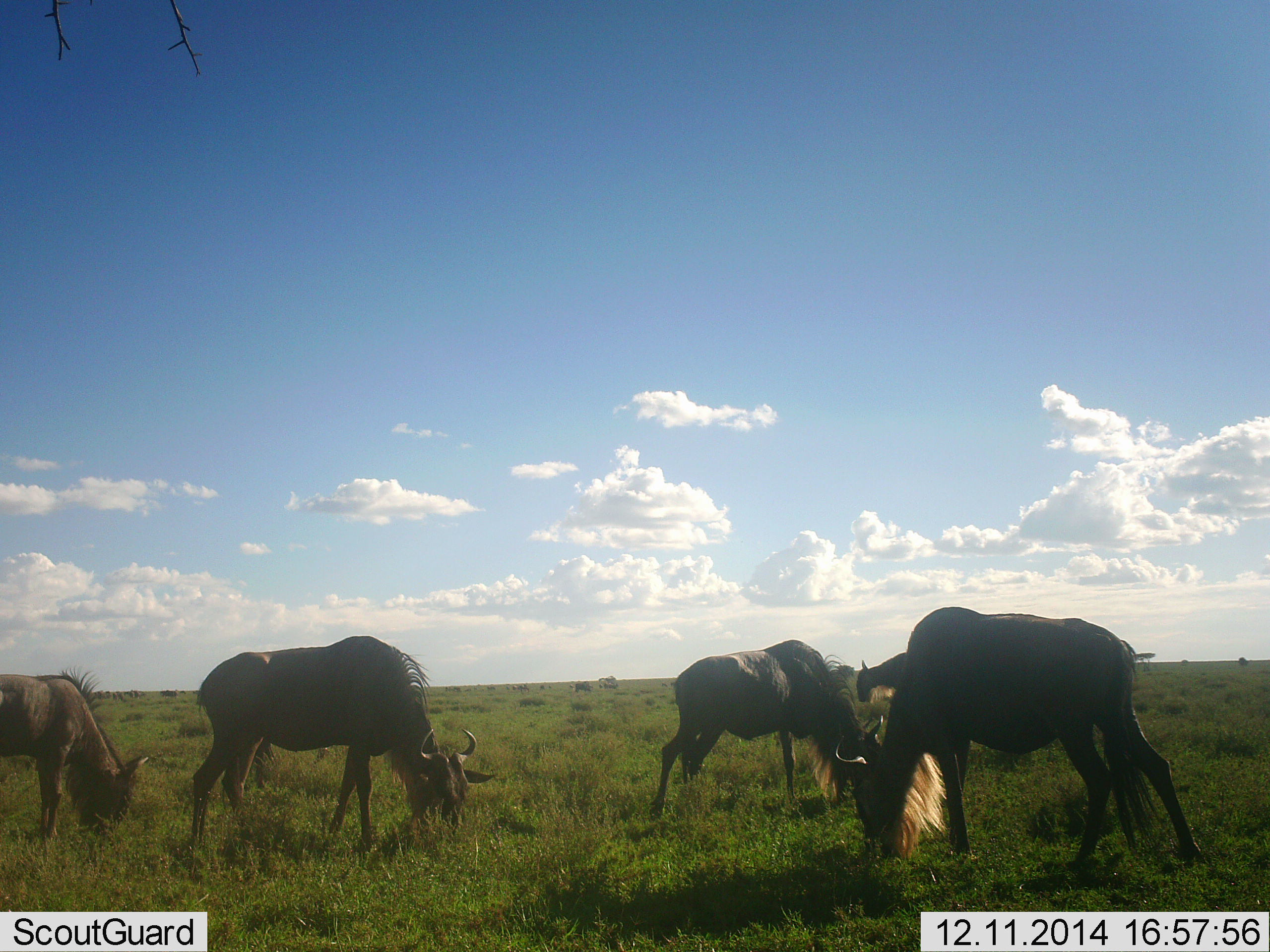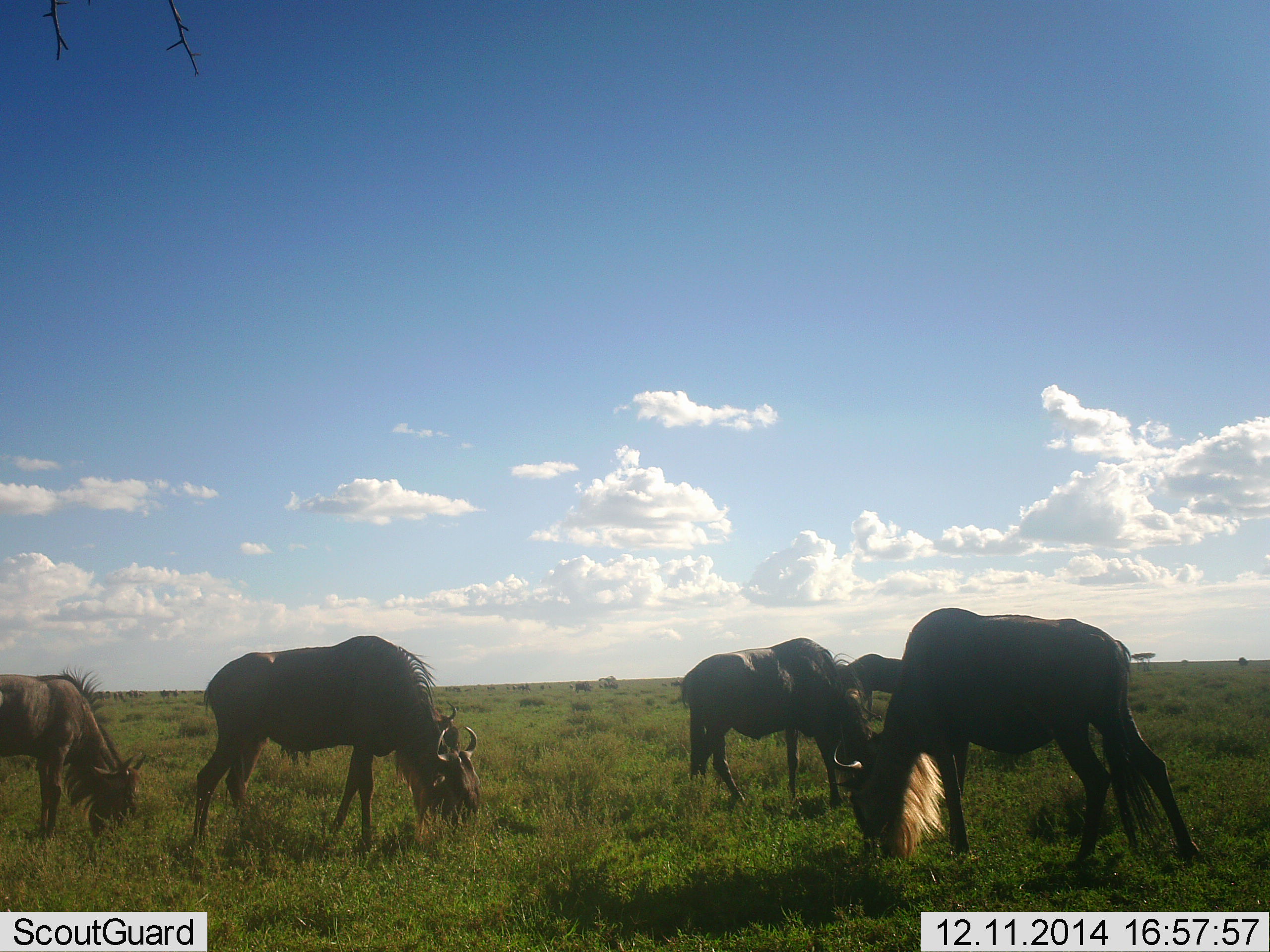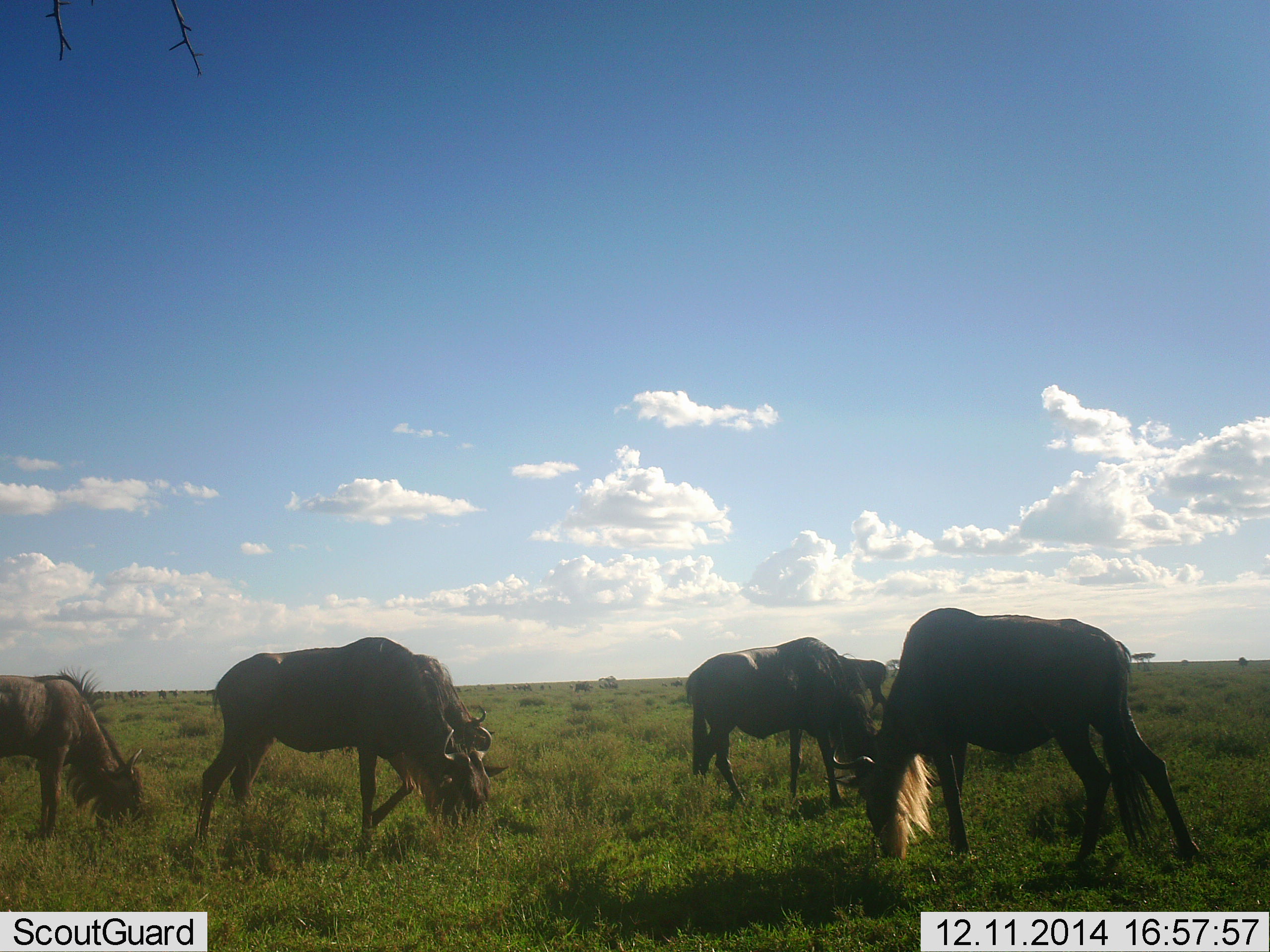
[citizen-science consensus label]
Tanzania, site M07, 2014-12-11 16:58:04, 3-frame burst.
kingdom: Animalia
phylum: Chordata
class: Mammalia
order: Artiodactyla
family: Bovidae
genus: Connochaetes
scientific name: Connochaetes taurinus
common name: blue wildebeest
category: wildebeest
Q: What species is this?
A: Wildebeest (blue wildebeest) (Connochaetes taurinus).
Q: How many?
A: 5.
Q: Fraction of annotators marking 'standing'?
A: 50%.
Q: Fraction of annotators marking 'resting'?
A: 0%.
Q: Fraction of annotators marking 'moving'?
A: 30%.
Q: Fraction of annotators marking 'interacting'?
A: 0%.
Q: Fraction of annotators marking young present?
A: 10%.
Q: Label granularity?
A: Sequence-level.